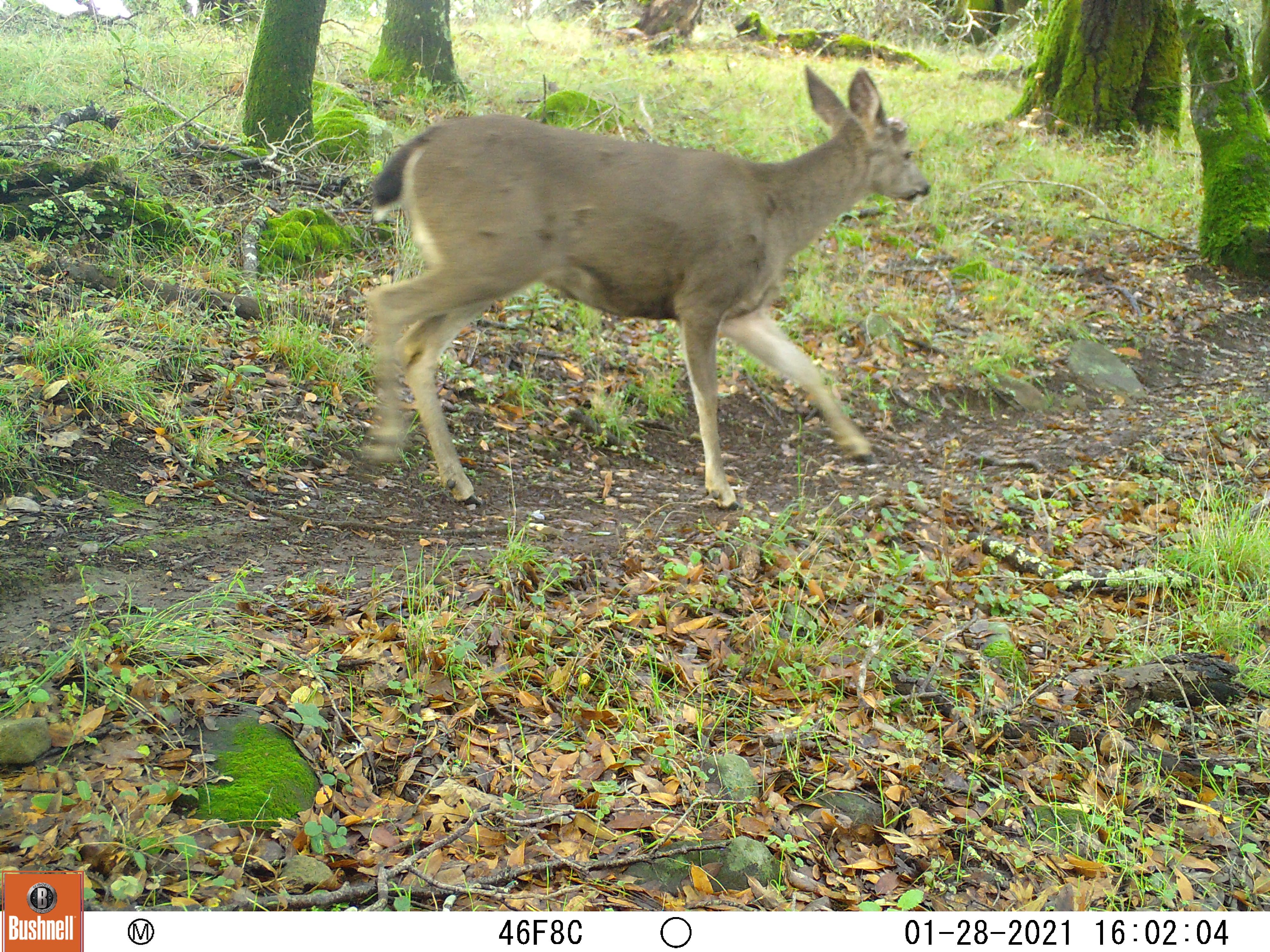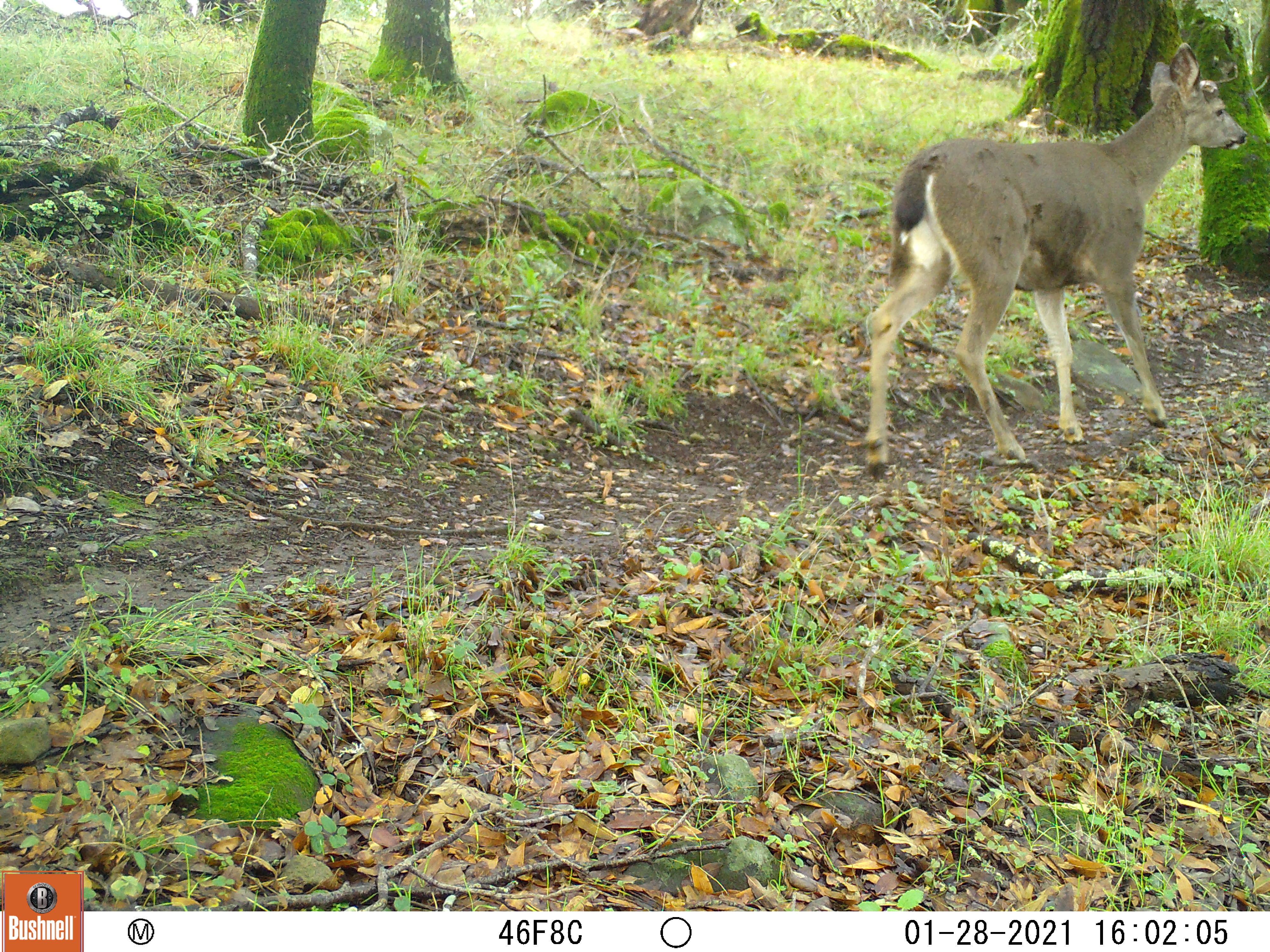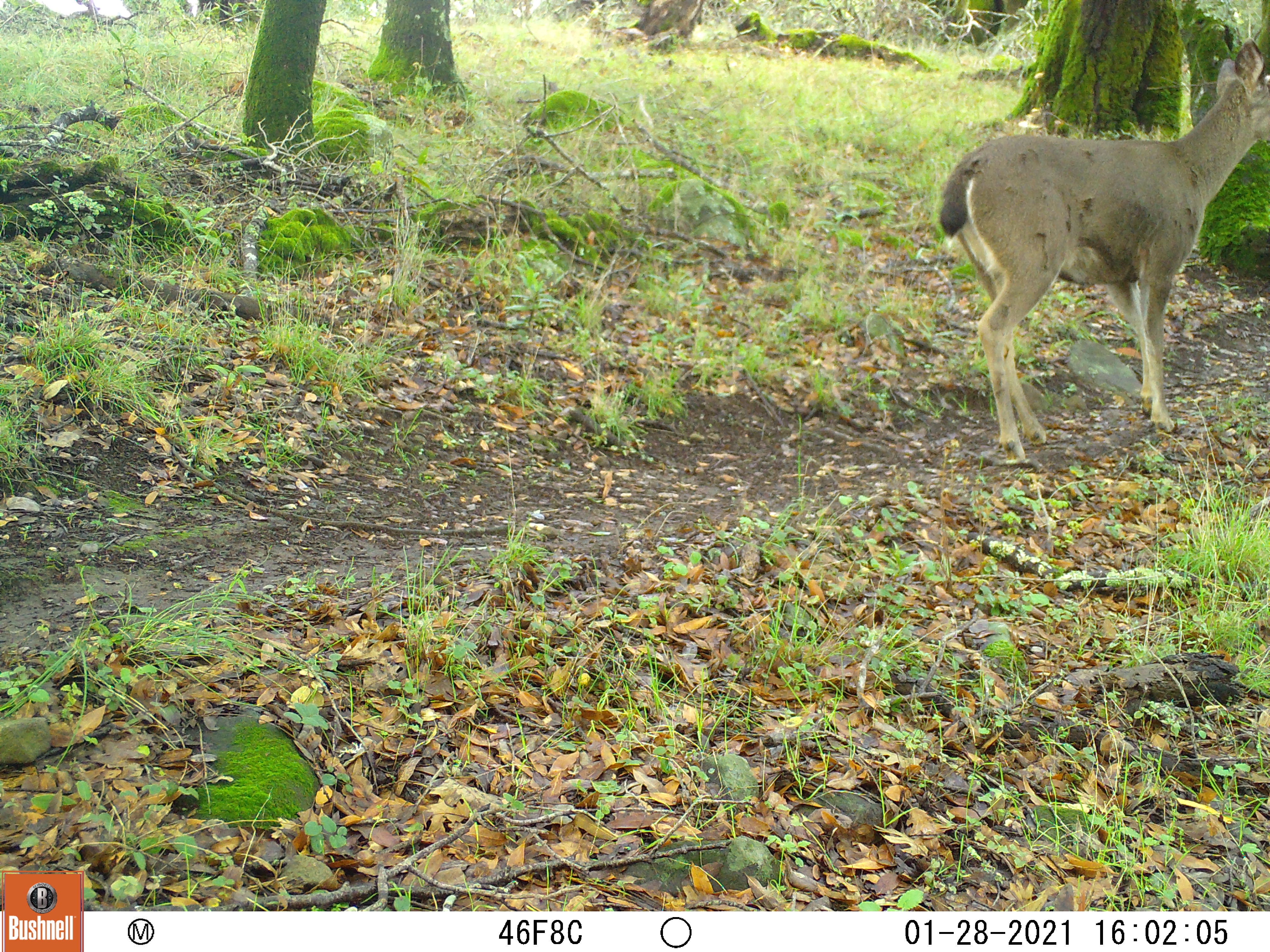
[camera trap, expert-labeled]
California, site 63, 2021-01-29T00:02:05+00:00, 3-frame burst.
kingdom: Animalia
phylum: Chordata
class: Mammalia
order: Artiodactyla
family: Cervidae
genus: Odocoileus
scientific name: Odocoileus hemionus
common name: mule deer